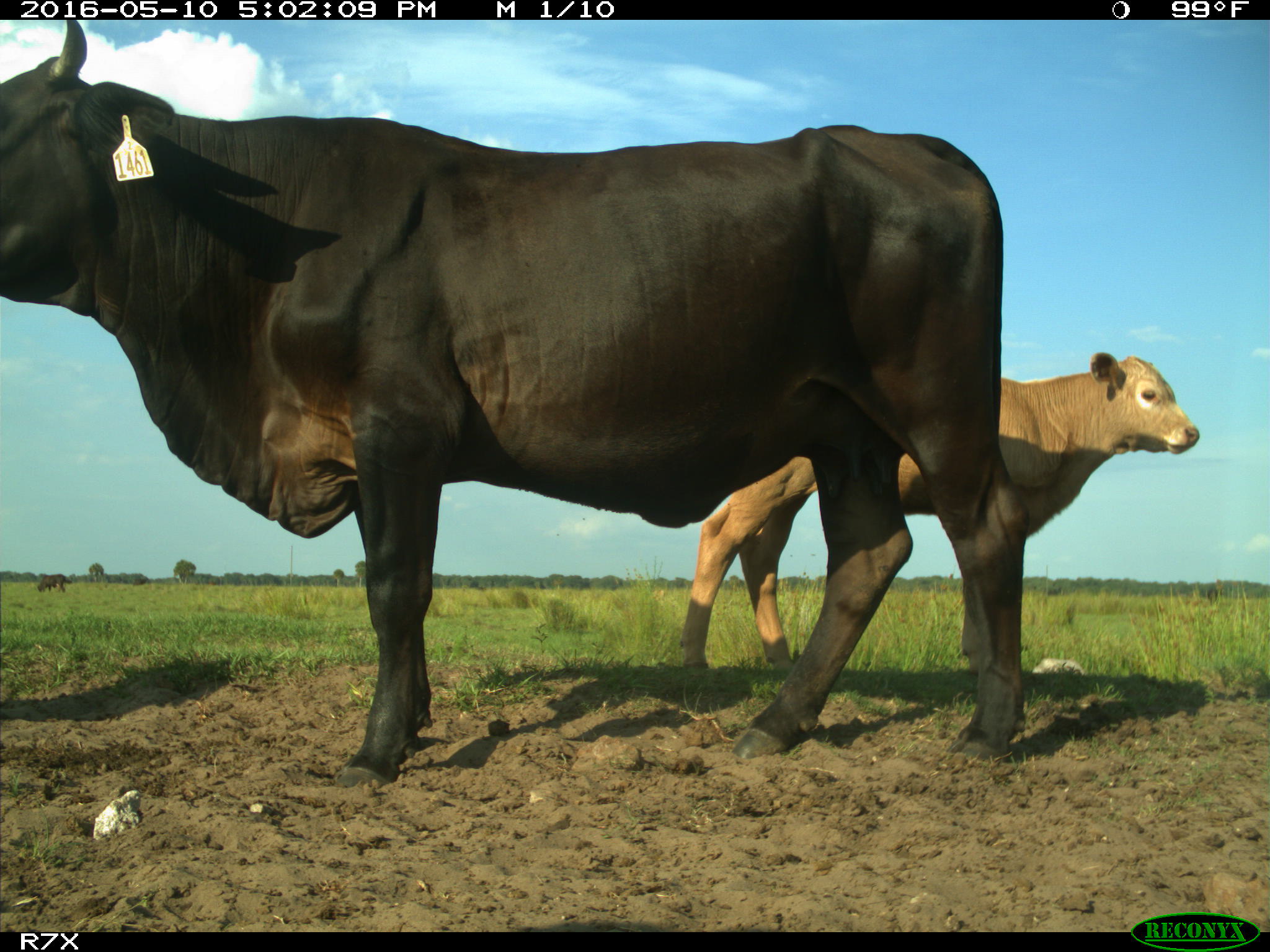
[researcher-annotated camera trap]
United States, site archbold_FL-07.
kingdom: Animalia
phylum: Chordata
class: Mammalia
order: Artiodactyla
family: Bovidae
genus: Bos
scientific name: Bos taurus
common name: domestic cow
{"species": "Bos taurus (domestic cow)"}